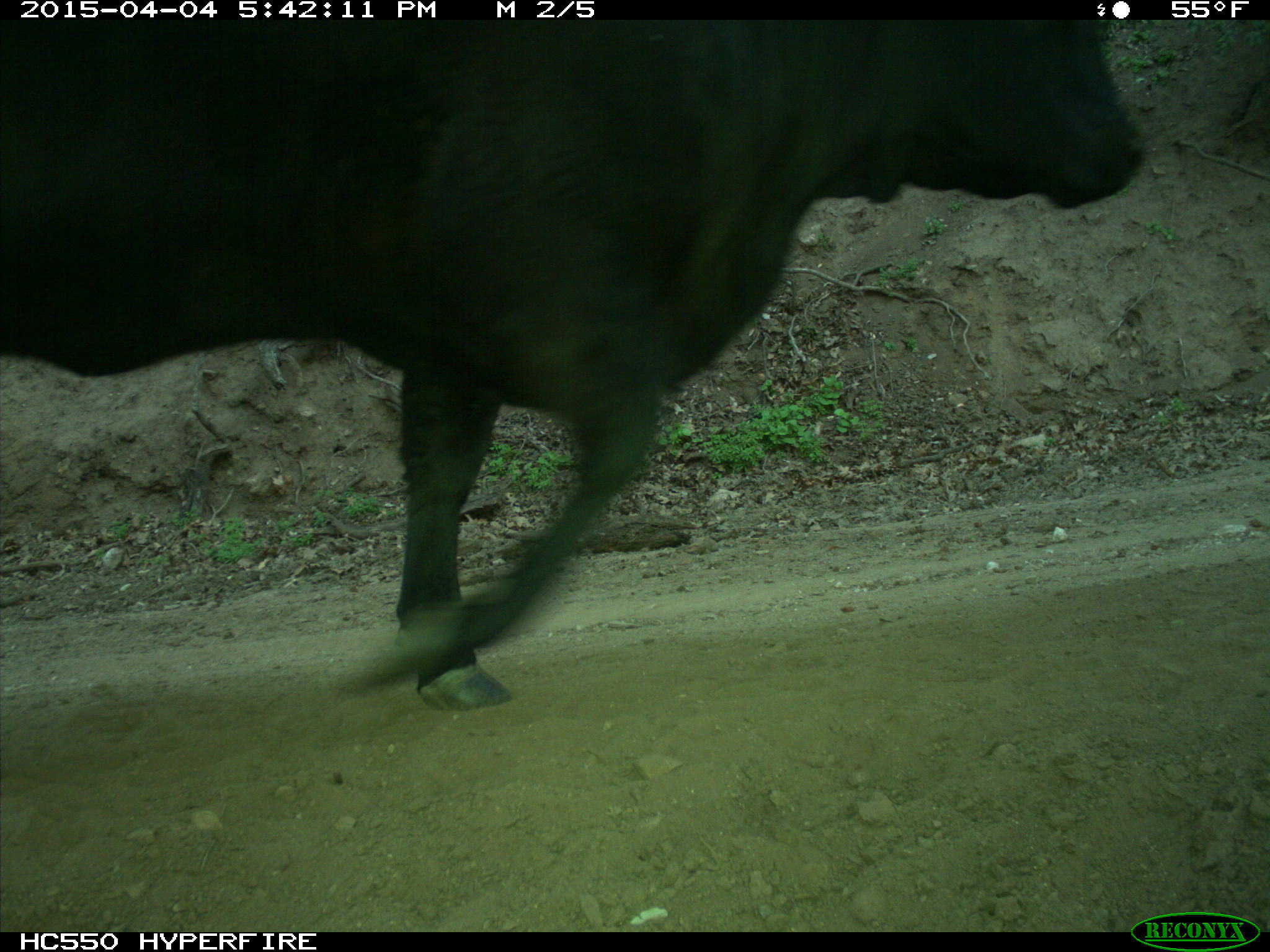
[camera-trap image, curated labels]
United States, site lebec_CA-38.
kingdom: Animalia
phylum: Chordata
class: Mammalia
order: Artiodactyla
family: Bovidae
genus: Bos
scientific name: Bos taurus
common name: domestic cow